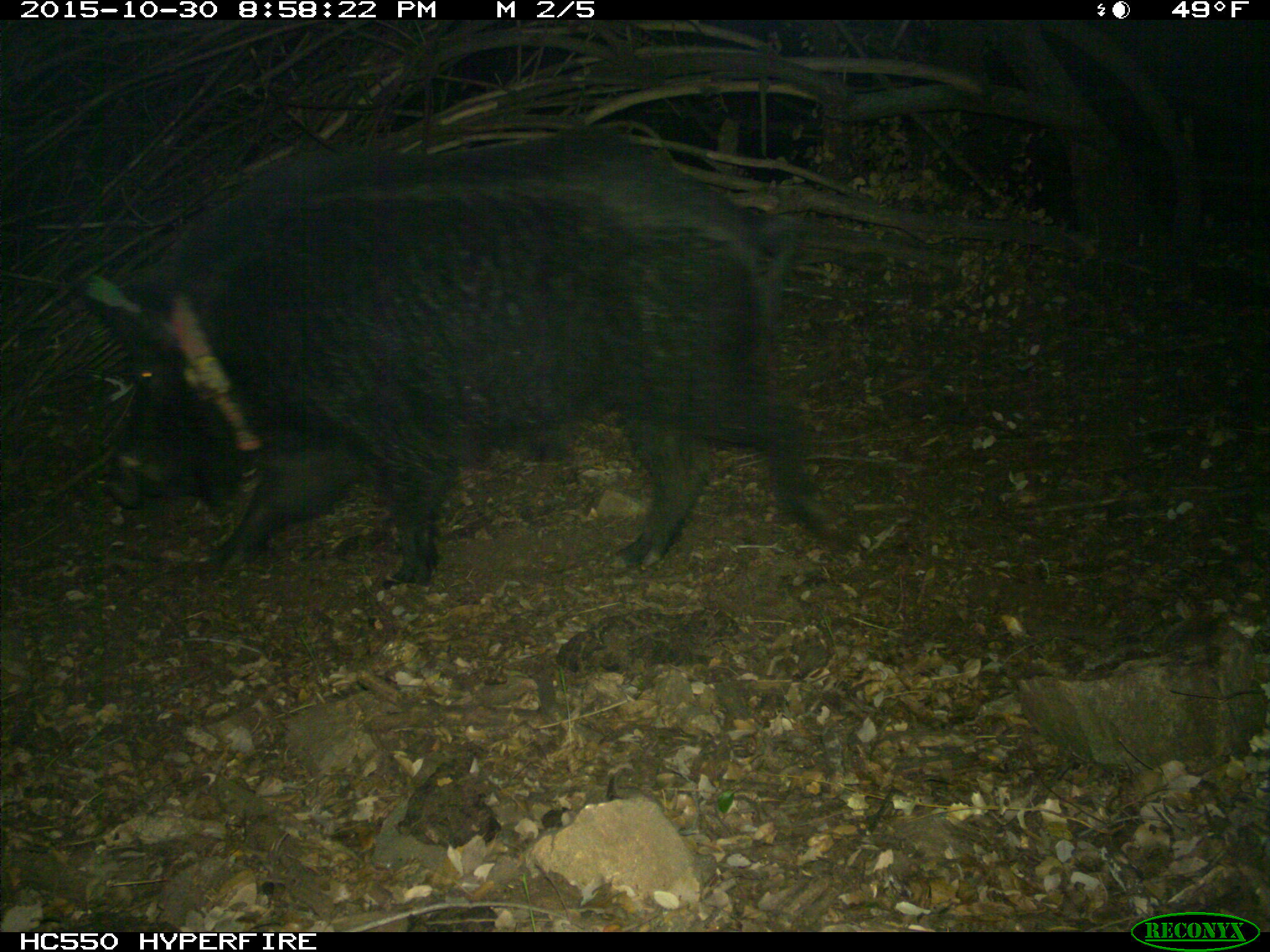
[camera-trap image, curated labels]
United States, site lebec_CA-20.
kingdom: Animalia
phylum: Chordata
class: Mammalia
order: Artiodactyla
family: Suidae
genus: Sus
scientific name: Sus scrofa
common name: wild boar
Sus scrofa (wild boar).